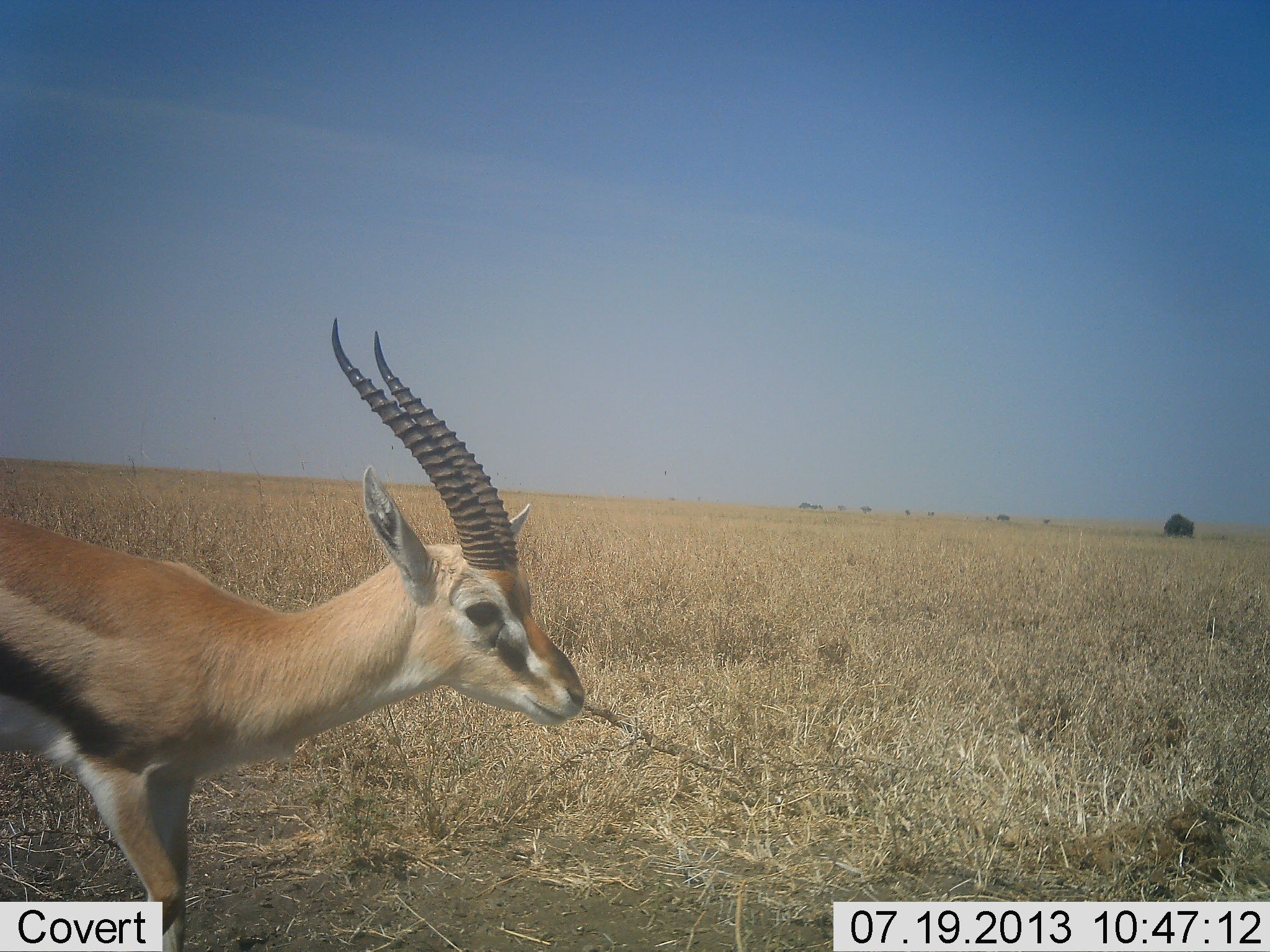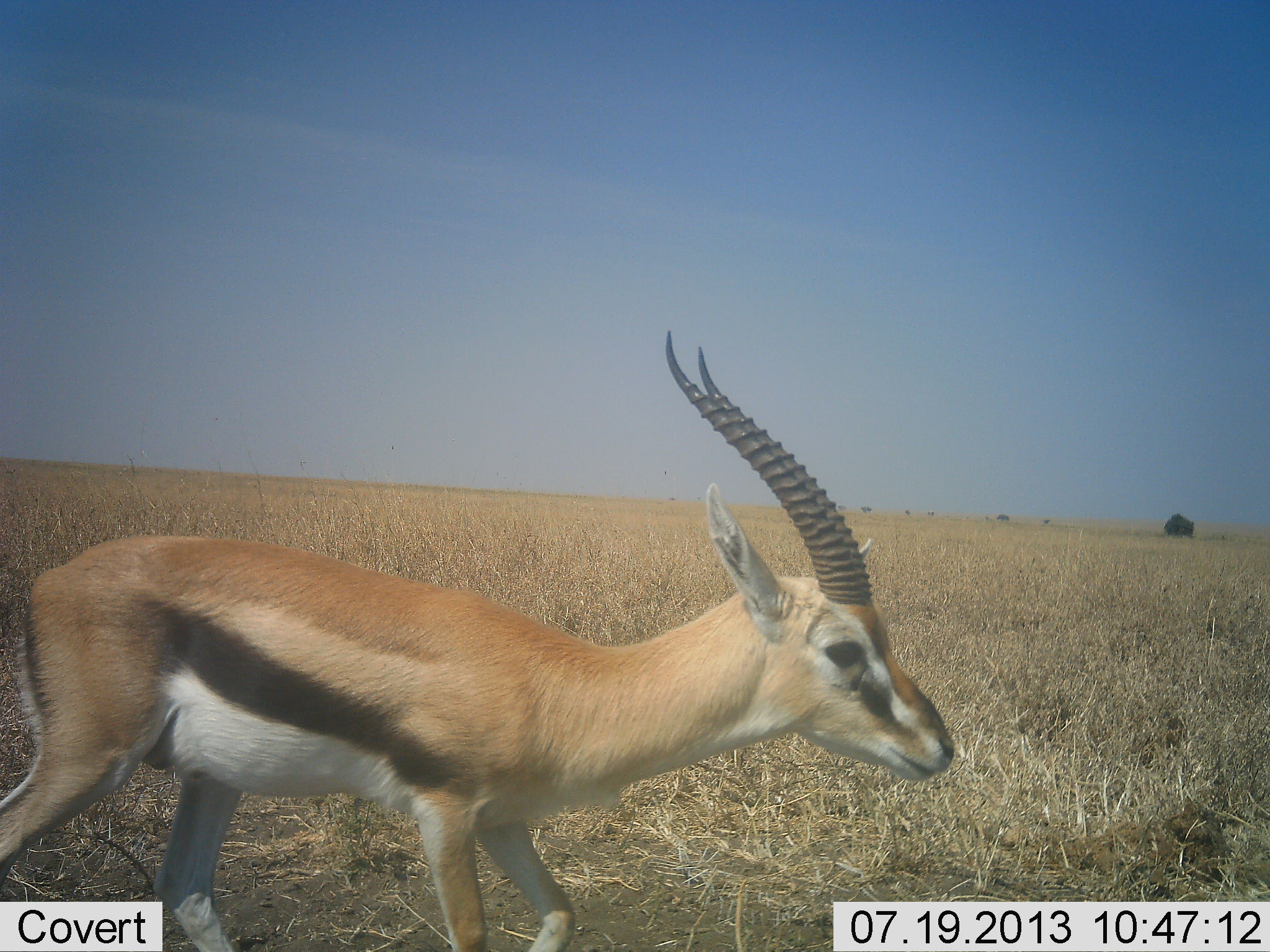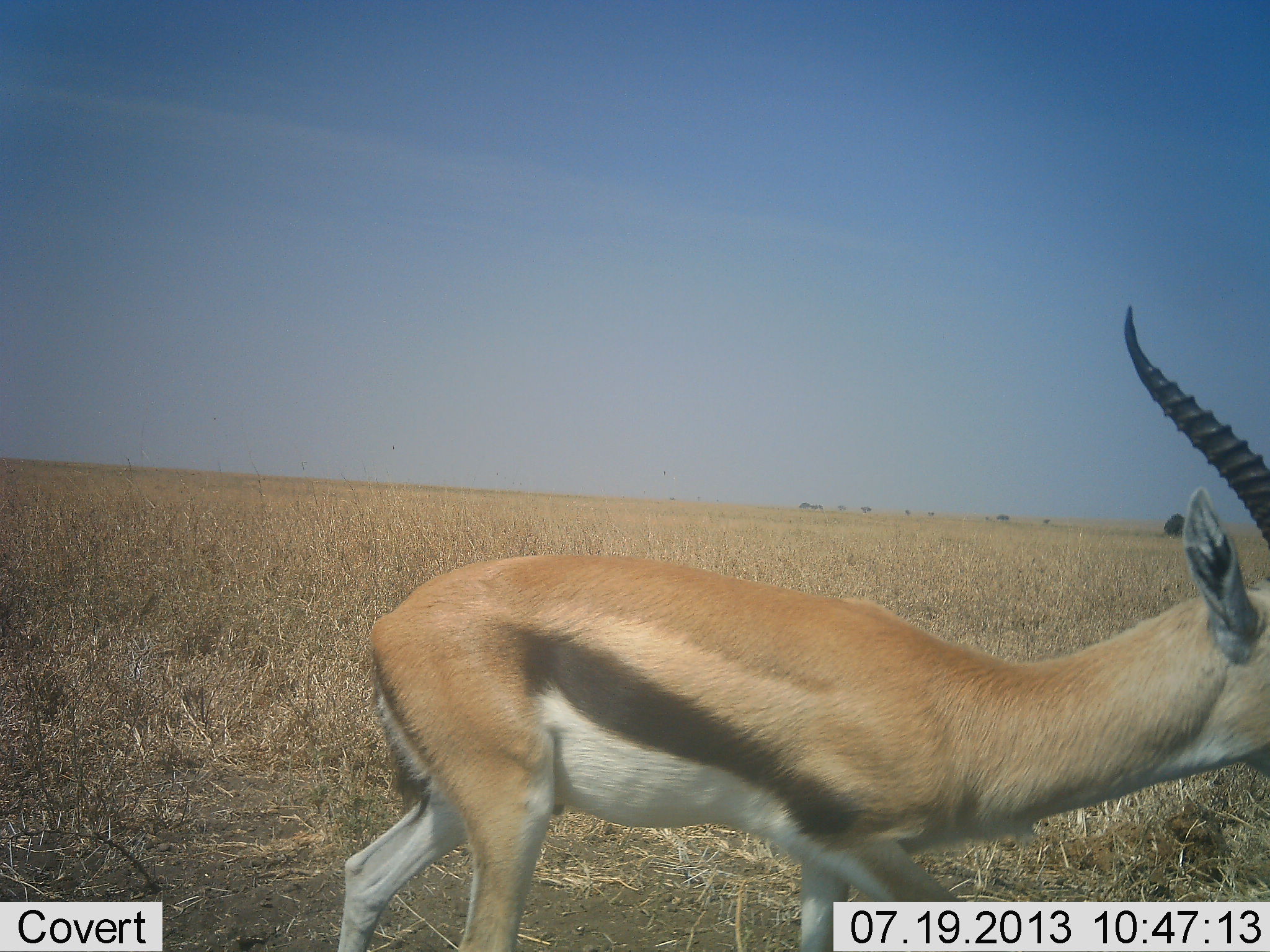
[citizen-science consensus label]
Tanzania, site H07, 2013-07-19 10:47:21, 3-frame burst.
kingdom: Animalia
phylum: Chordata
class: Mammalia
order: Artiodactyla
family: Bovidae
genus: Eudorcas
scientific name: Eudorcas thomsonii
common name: thomson's gazelle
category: gazellethomsons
Gazellethomsons (thomson's gazelle) (Eudorcas thomsonii), count 1. Behavior (volunteer vote fractions): standing 12%, resting 0%, moving 91%, interacting 0%. Young present (vote fraction): 0%. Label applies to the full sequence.